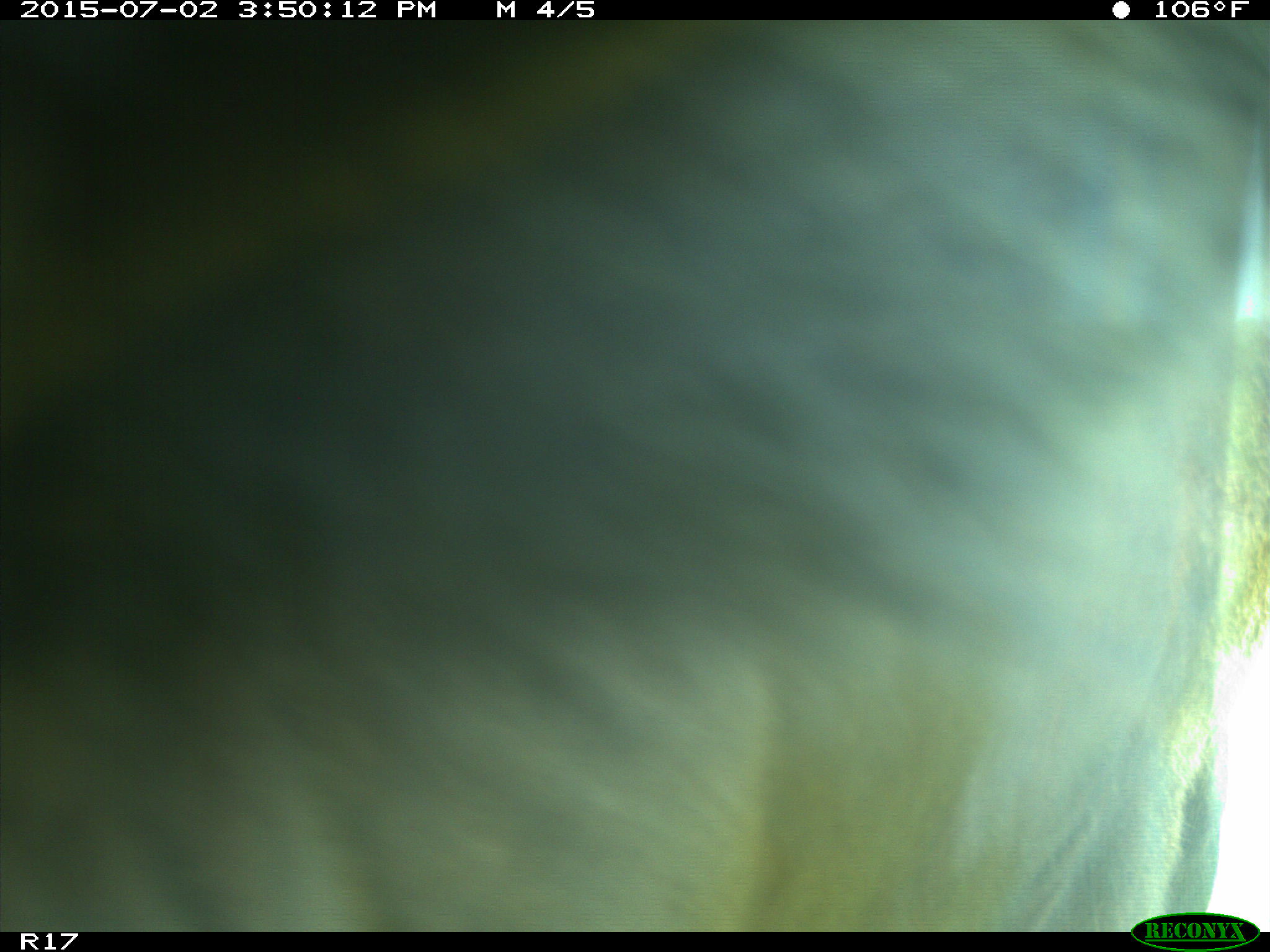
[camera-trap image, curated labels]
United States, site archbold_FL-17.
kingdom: Animalia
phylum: Chordata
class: Mammalia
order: Artiodactyla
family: Bovidae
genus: Bos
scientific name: Bos taurus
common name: domestic cow